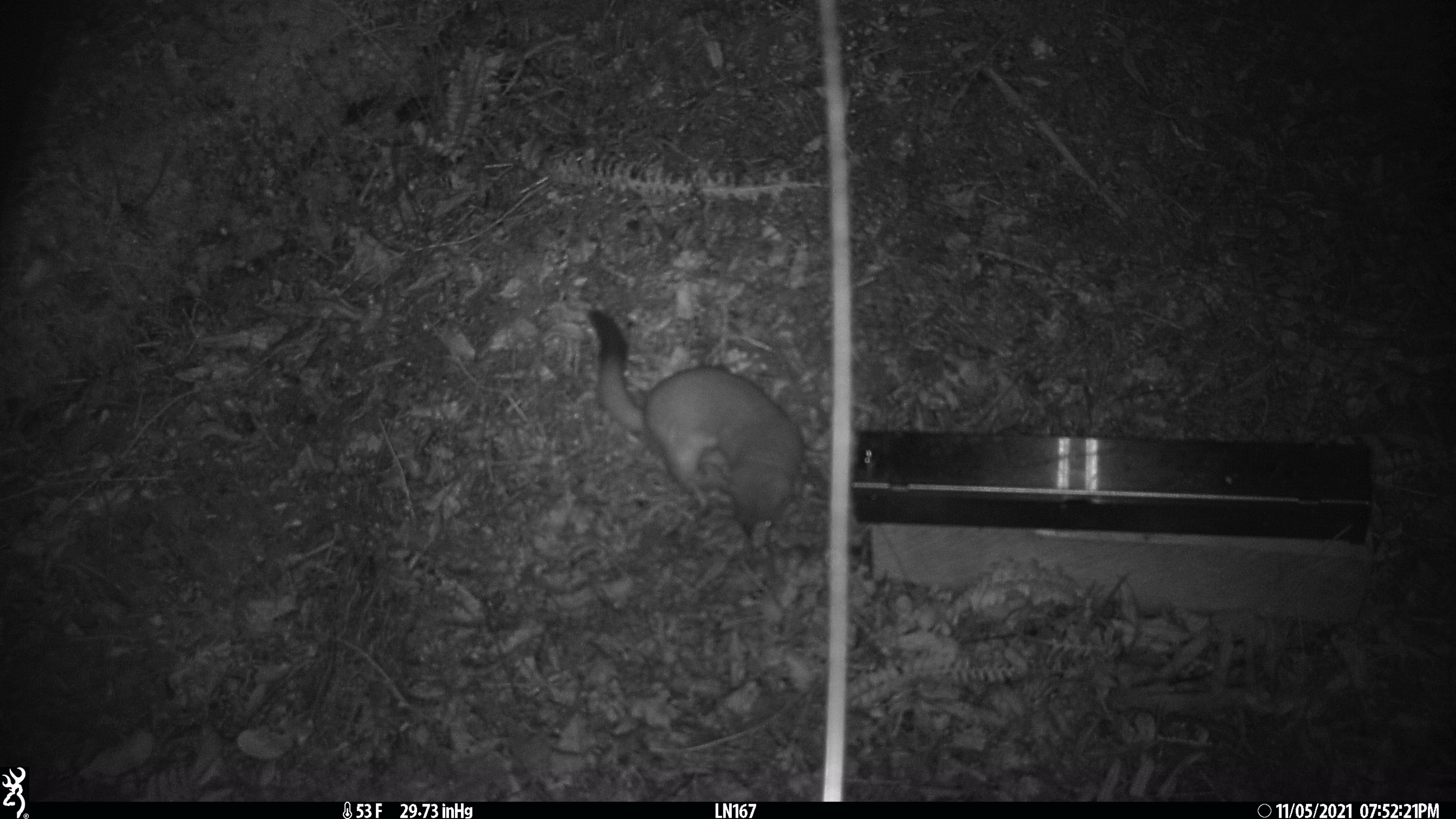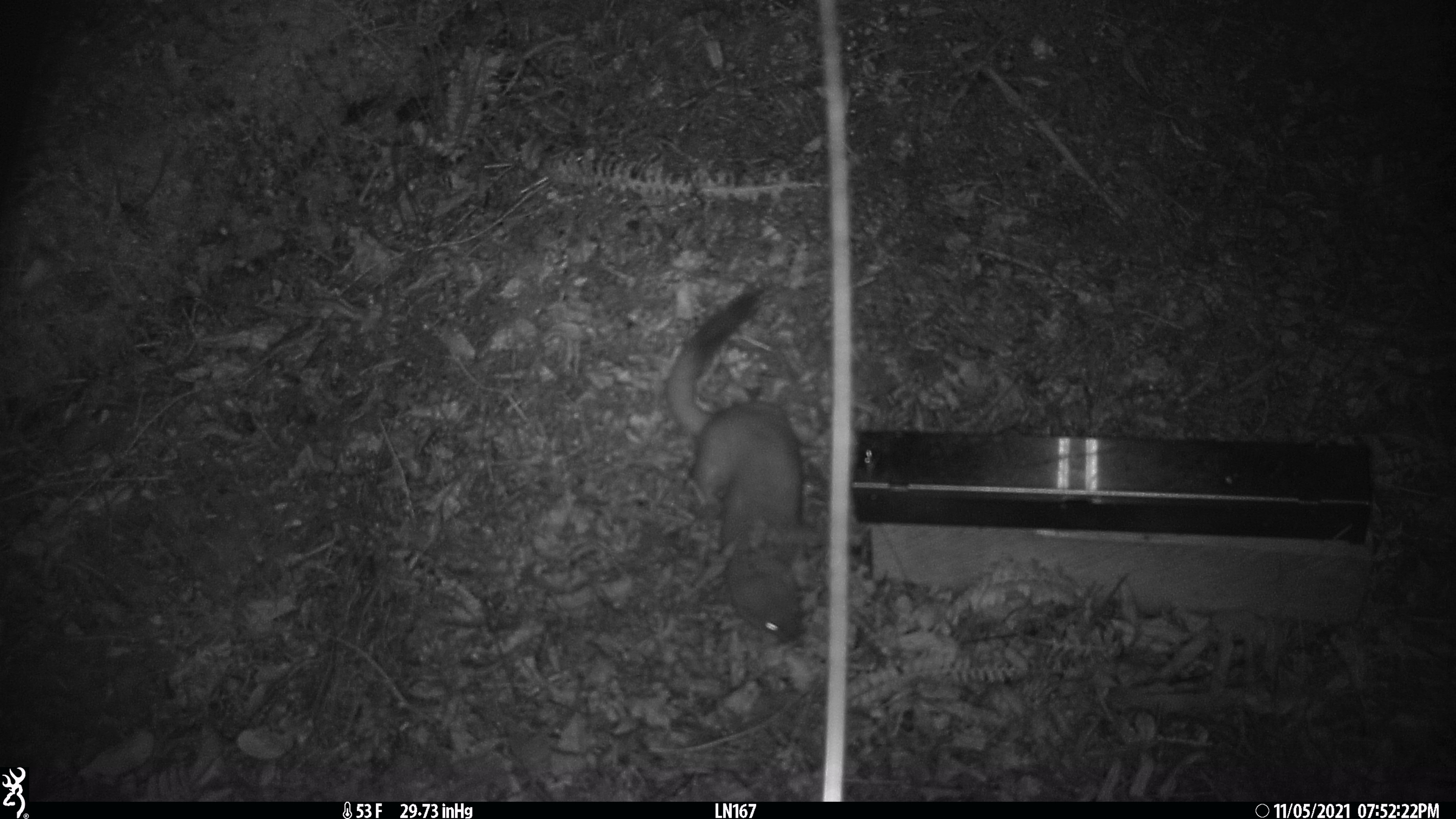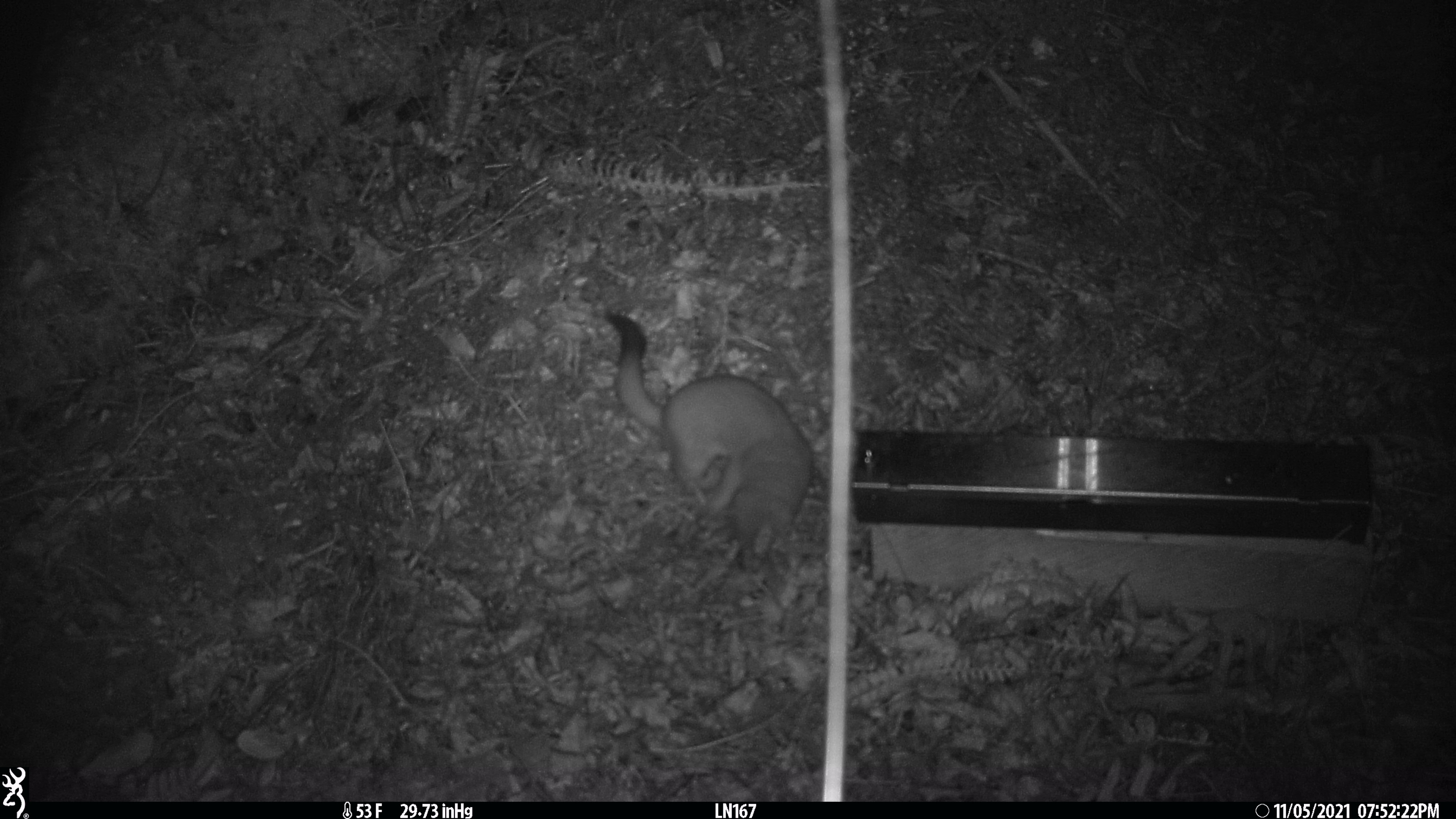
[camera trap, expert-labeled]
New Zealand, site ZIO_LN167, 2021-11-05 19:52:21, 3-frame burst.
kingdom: Animalia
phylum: Chordata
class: Mammalia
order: Carnivora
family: Mustelidae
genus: Mustela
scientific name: Mustela erminea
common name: stoat